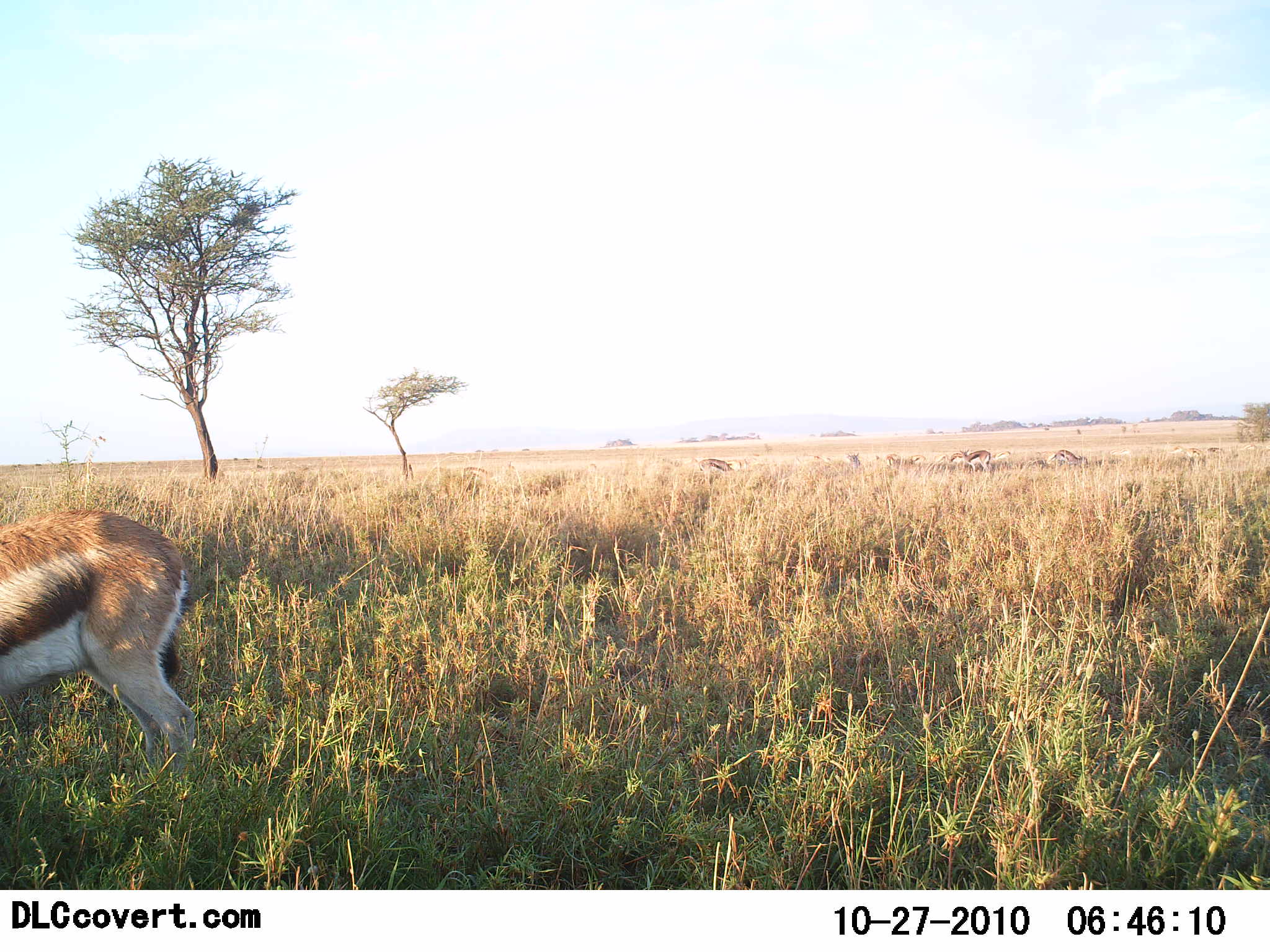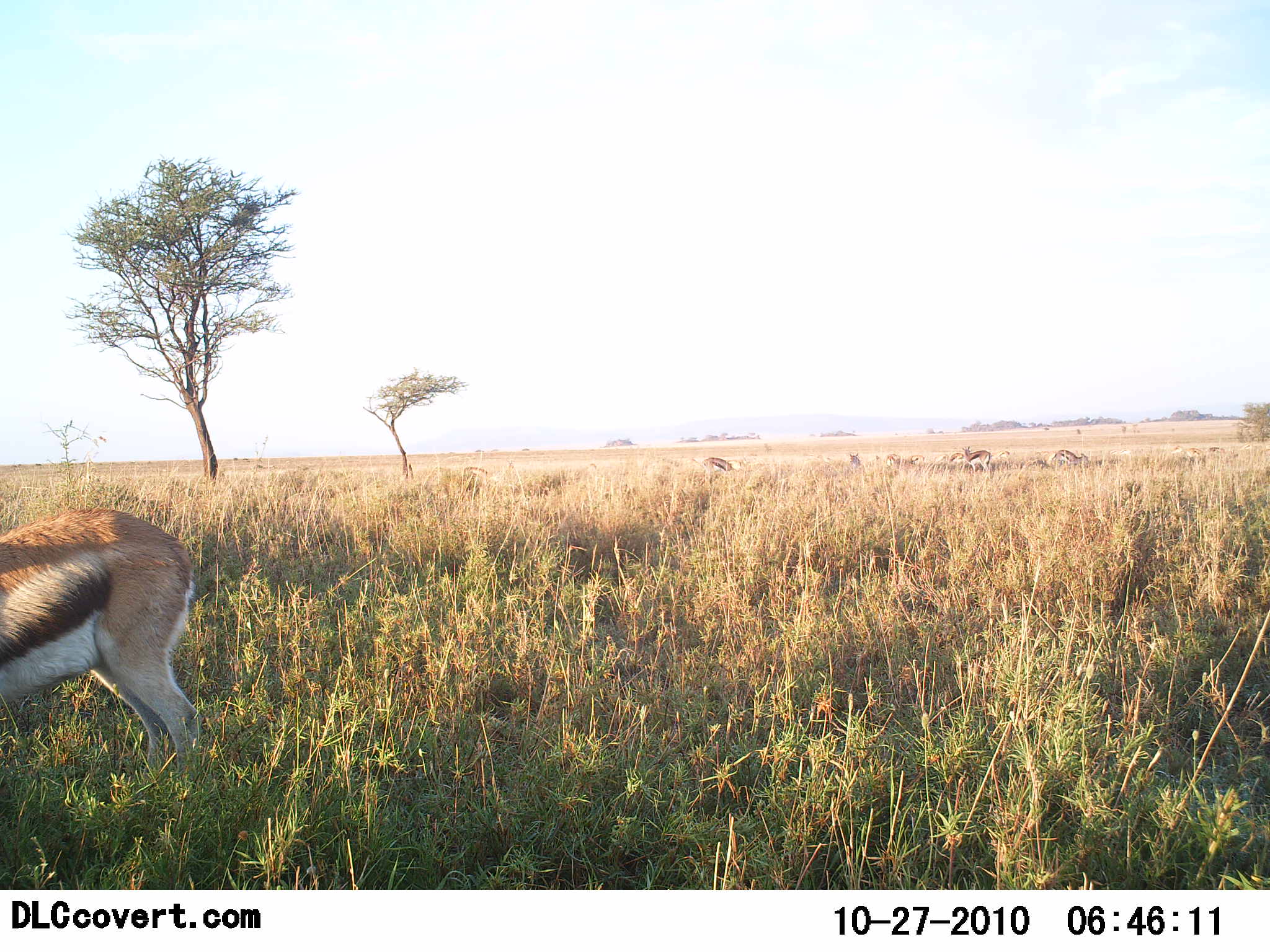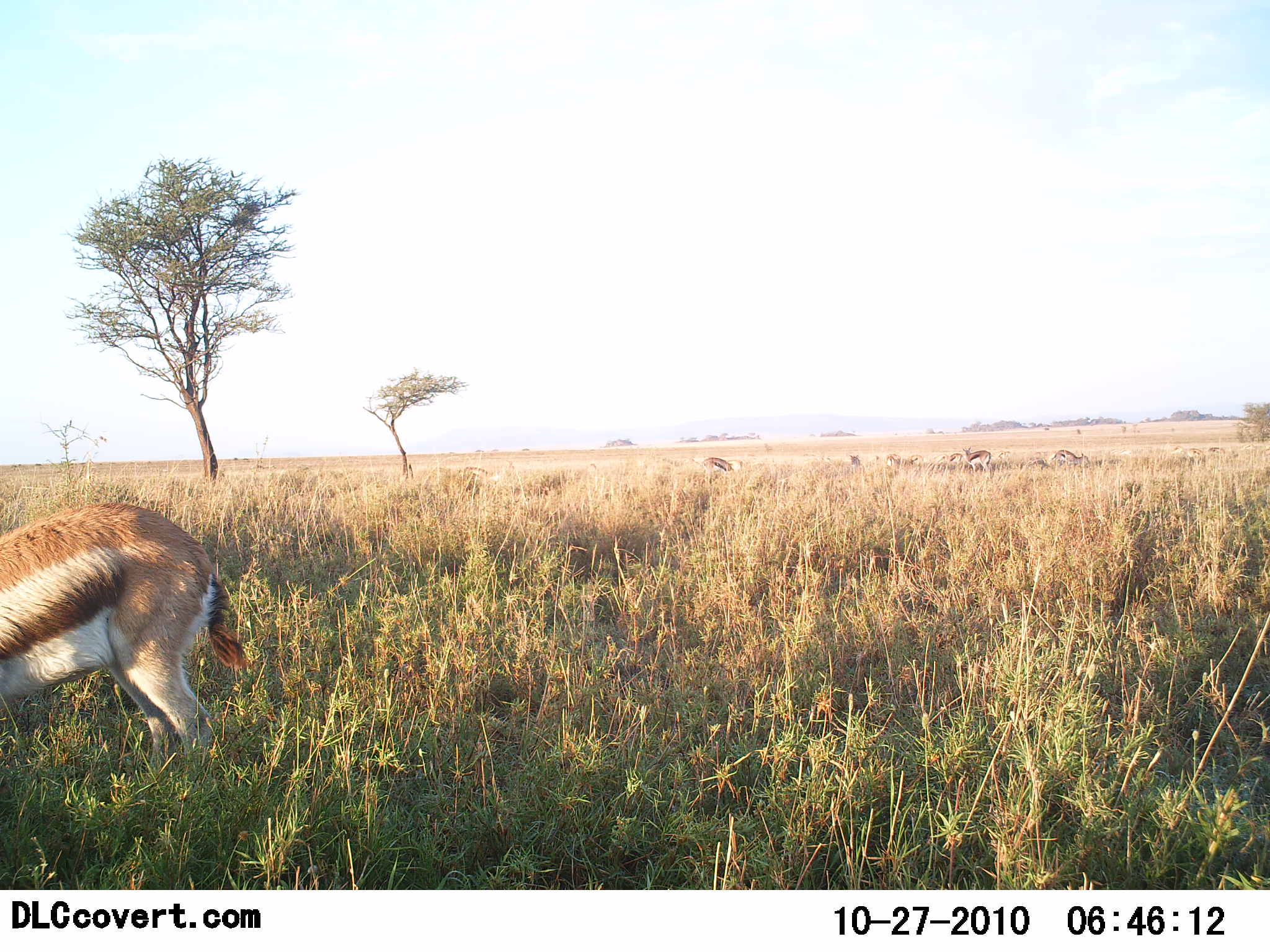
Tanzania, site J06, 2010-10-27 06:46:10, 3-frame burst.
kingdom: Animalia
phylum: Chordata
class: Mammalia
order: Artiodactyla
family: Bovidae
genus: Eudorcas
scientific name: Eudorcas thomsonii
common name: thomson's gazelle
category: gazellethomsons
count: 5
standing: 45%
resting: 9%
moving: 9%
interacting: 0%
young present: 0%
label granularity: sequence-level